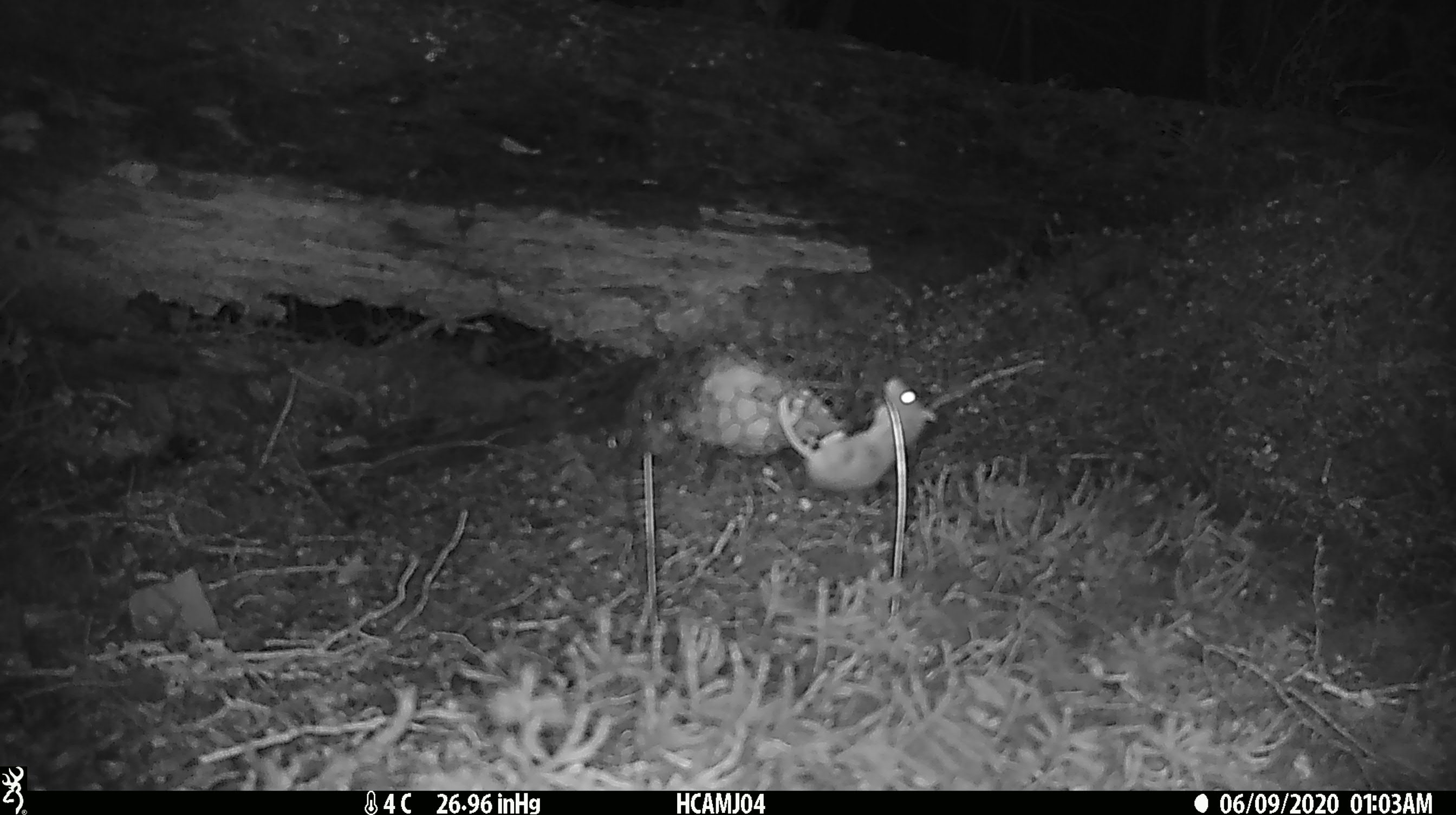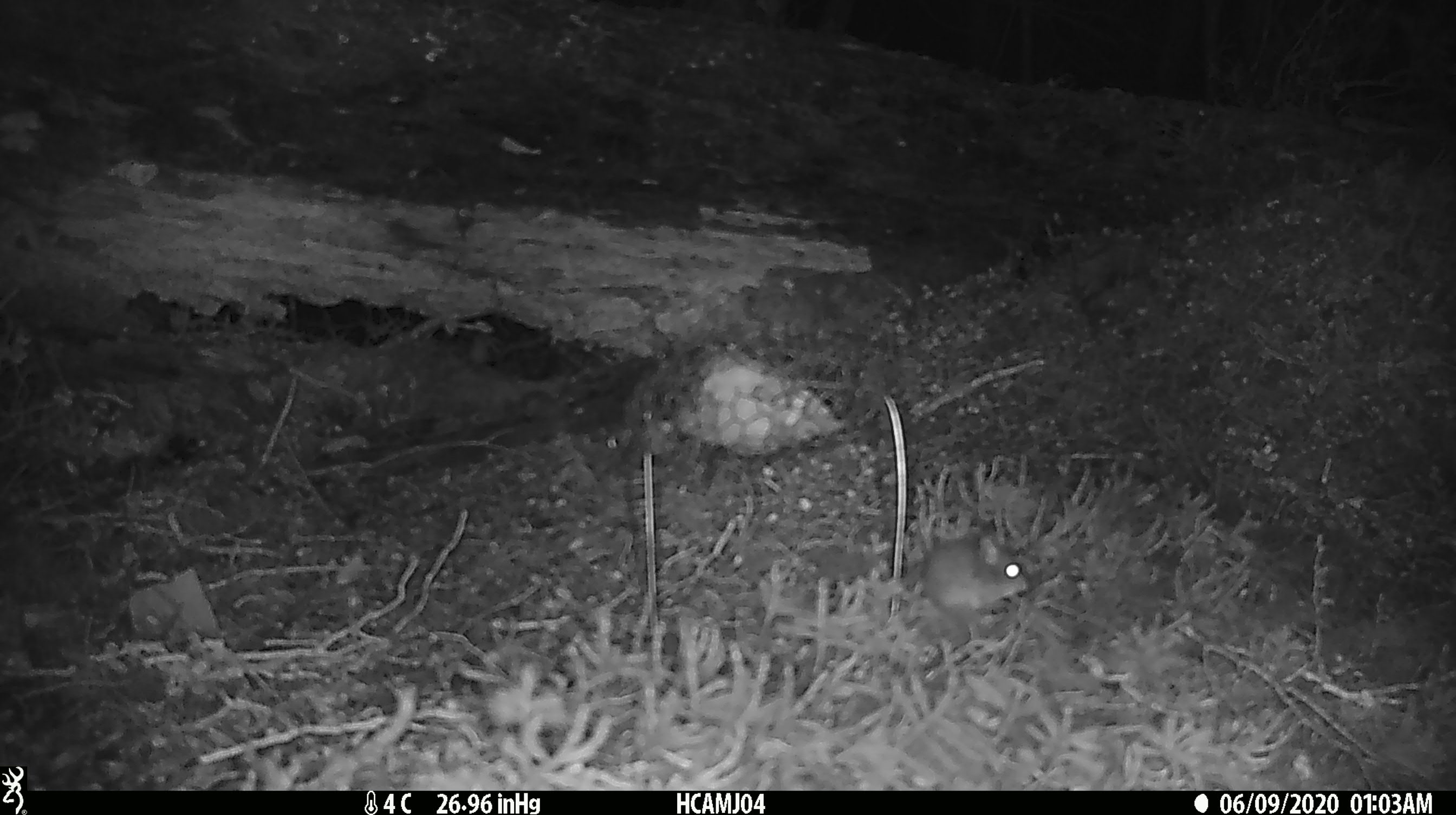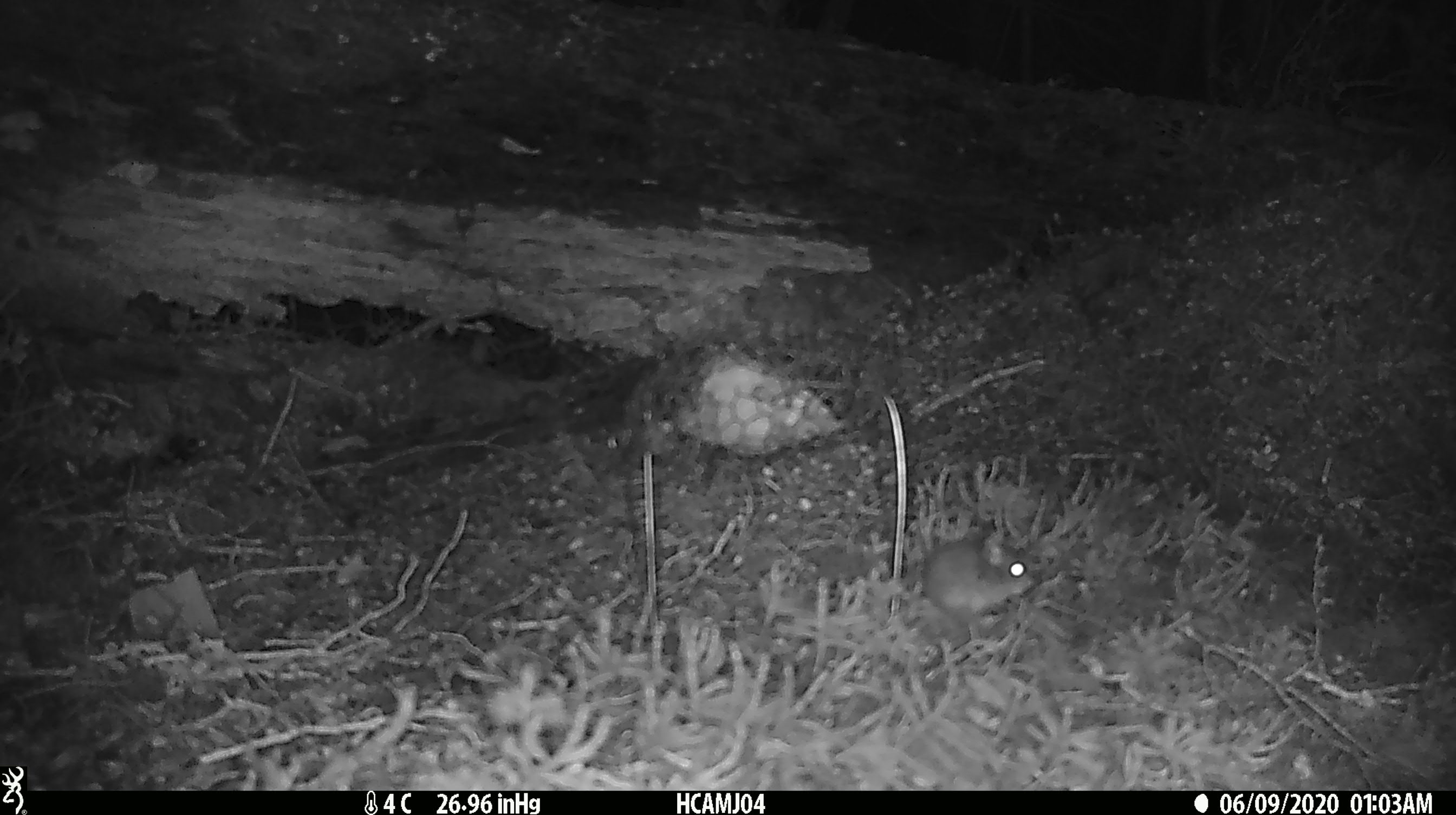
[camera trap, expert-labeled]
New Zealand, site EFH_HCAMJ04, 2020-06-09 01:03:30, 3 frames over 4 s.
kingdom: Animalia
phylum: Chordata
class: Mammalia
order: Rodentia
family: Muridae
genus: Mus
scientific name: Mus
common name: mouse